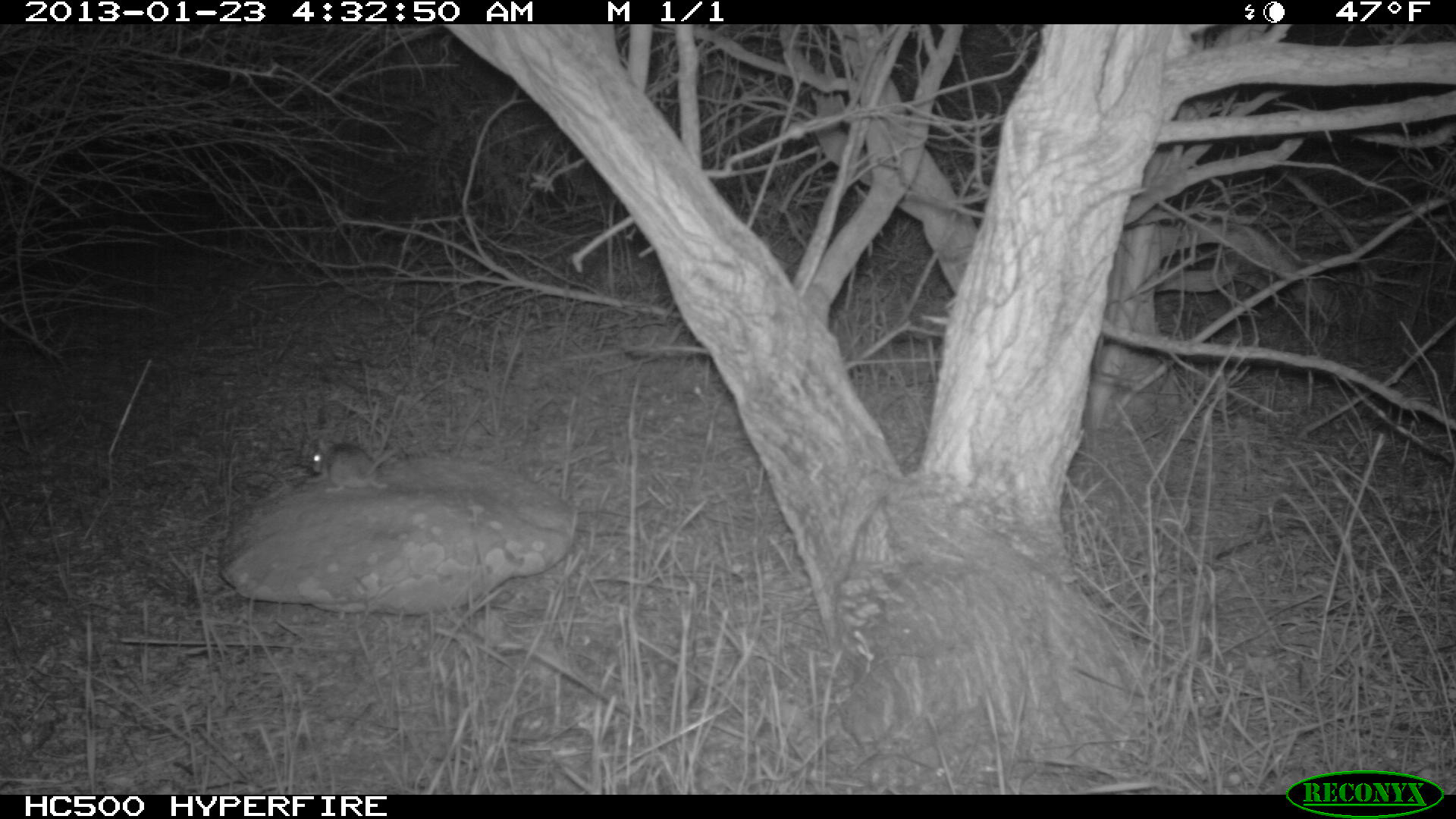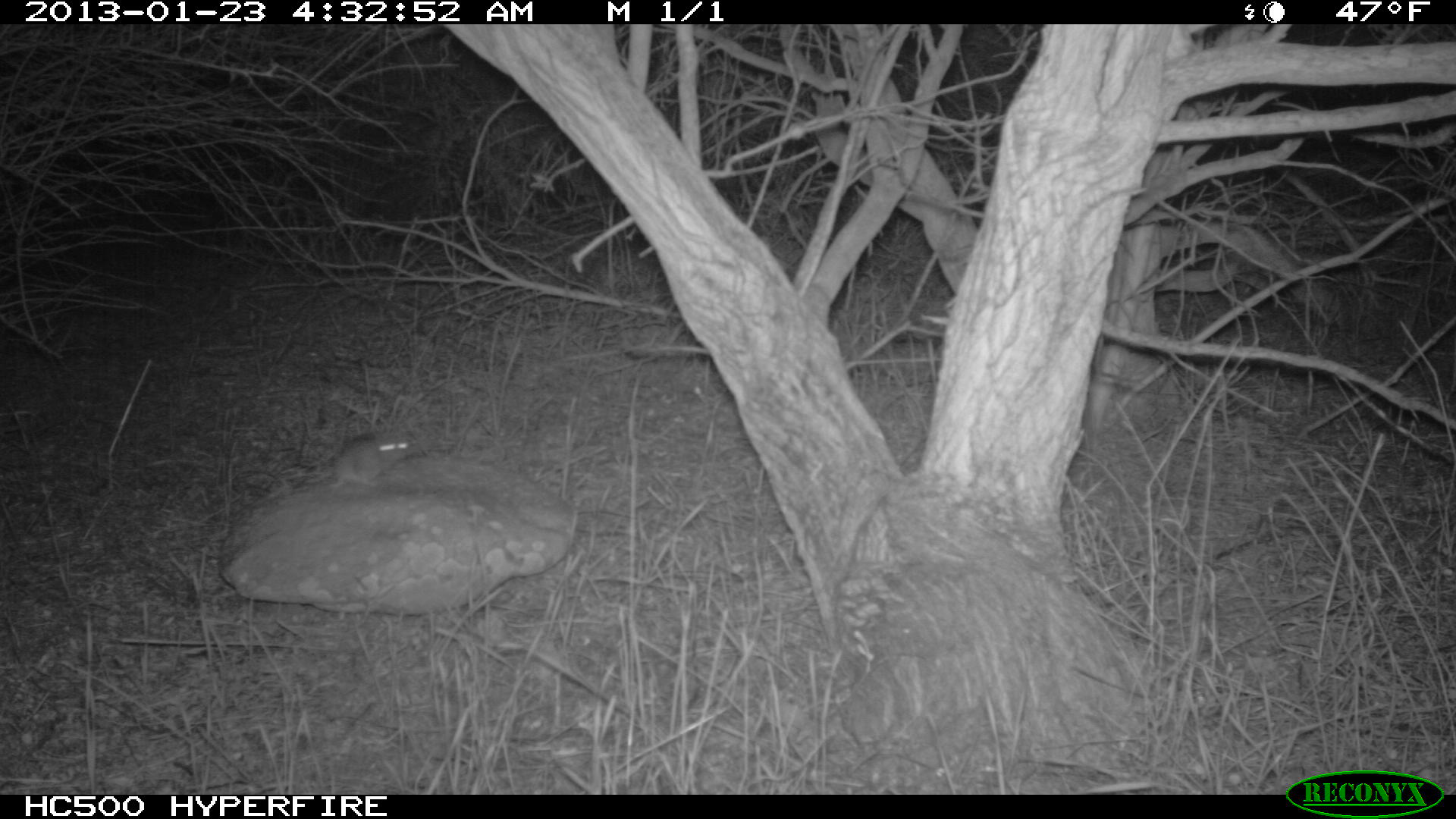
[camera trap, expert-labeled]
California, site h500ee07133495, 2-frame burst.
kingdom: Animalia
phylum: Chordata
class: Mammalia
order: Rodentia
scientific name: Rodentia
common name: rodent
Rodent (Rodentia).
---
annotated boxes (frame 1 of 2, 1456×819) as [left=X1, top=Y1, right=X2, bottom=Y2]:
rodent: [left=303, top=436, right=399, bottom=494]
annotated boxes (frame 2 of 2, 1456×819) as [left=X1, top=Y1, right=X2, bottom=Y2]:
rodent: [left=330, top=430, right=410, bottom=487]